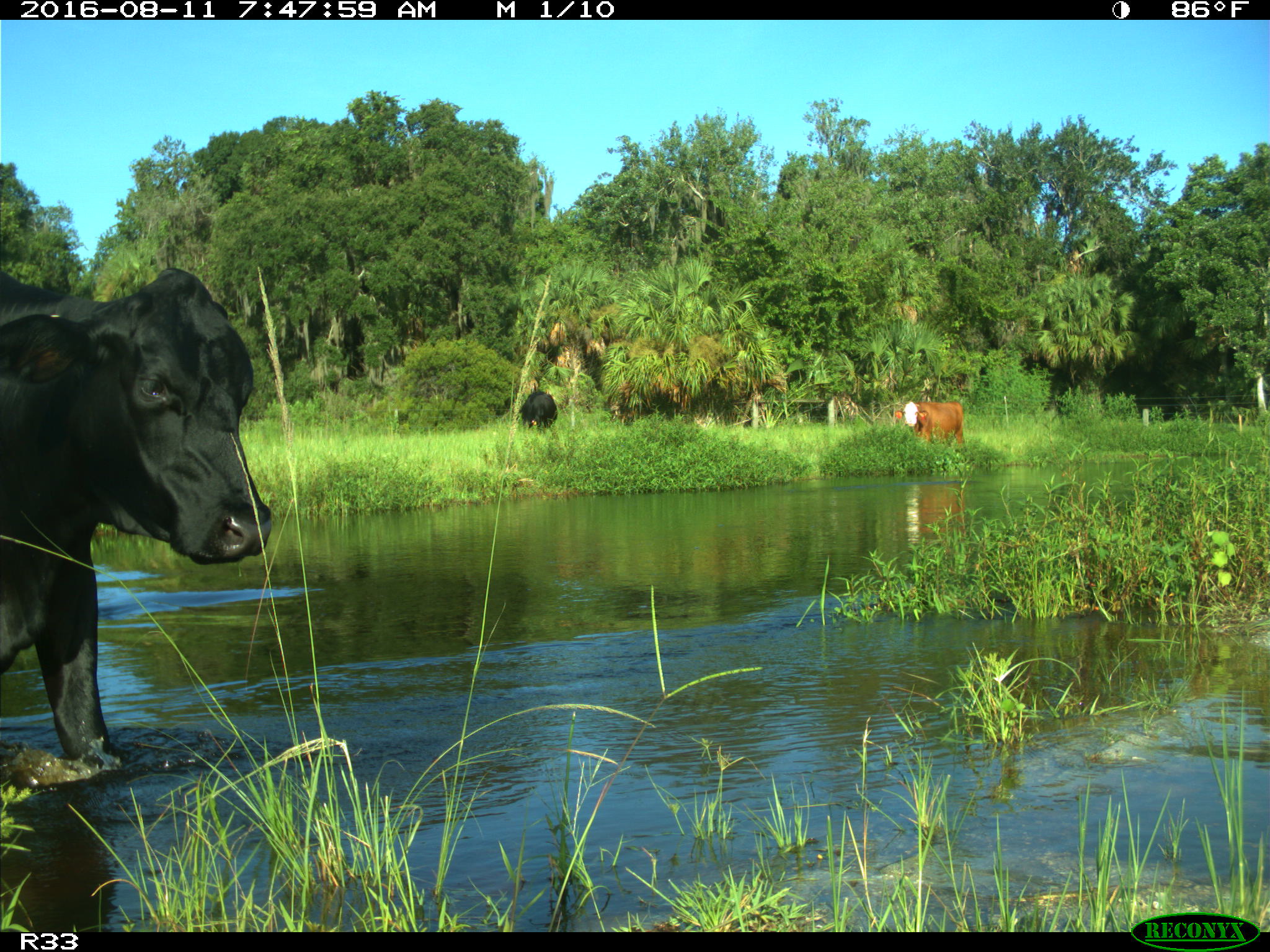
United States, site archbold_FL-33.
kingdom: Animalia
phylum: Chordata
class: Mammalia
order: Artiodactyla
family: Bovidae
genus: Bos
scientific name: Bos taurus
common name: domestic cow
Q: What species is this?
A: Bos taurus (domestic cow).